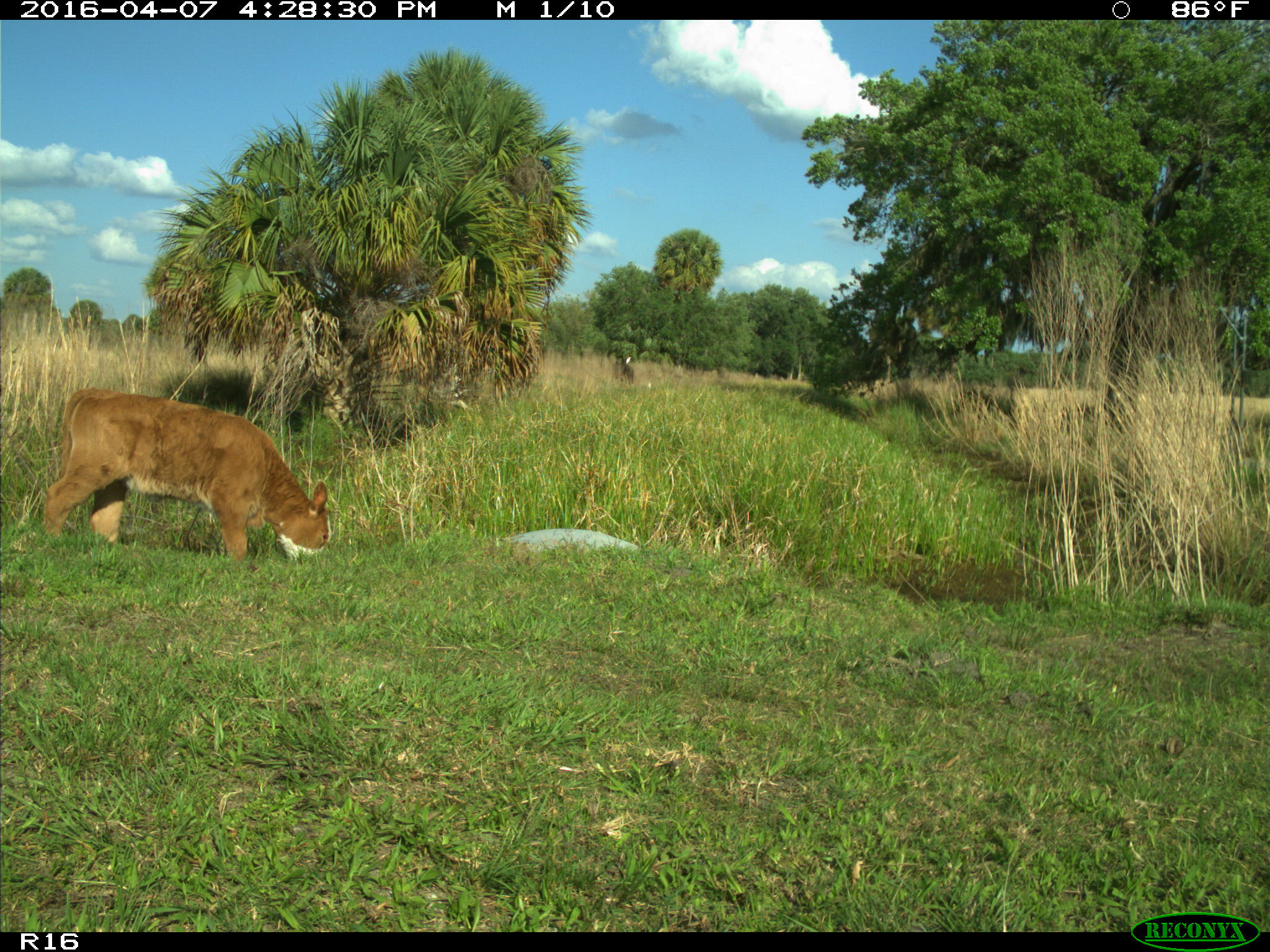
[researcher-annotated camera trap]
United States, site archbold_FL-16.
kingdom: Animalia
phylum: Chordata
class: Mammalia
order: Artiodactyla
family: Bovidae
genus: Bos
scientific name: Bos taurus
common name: domestic cow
Bos taurus (domestic cow).